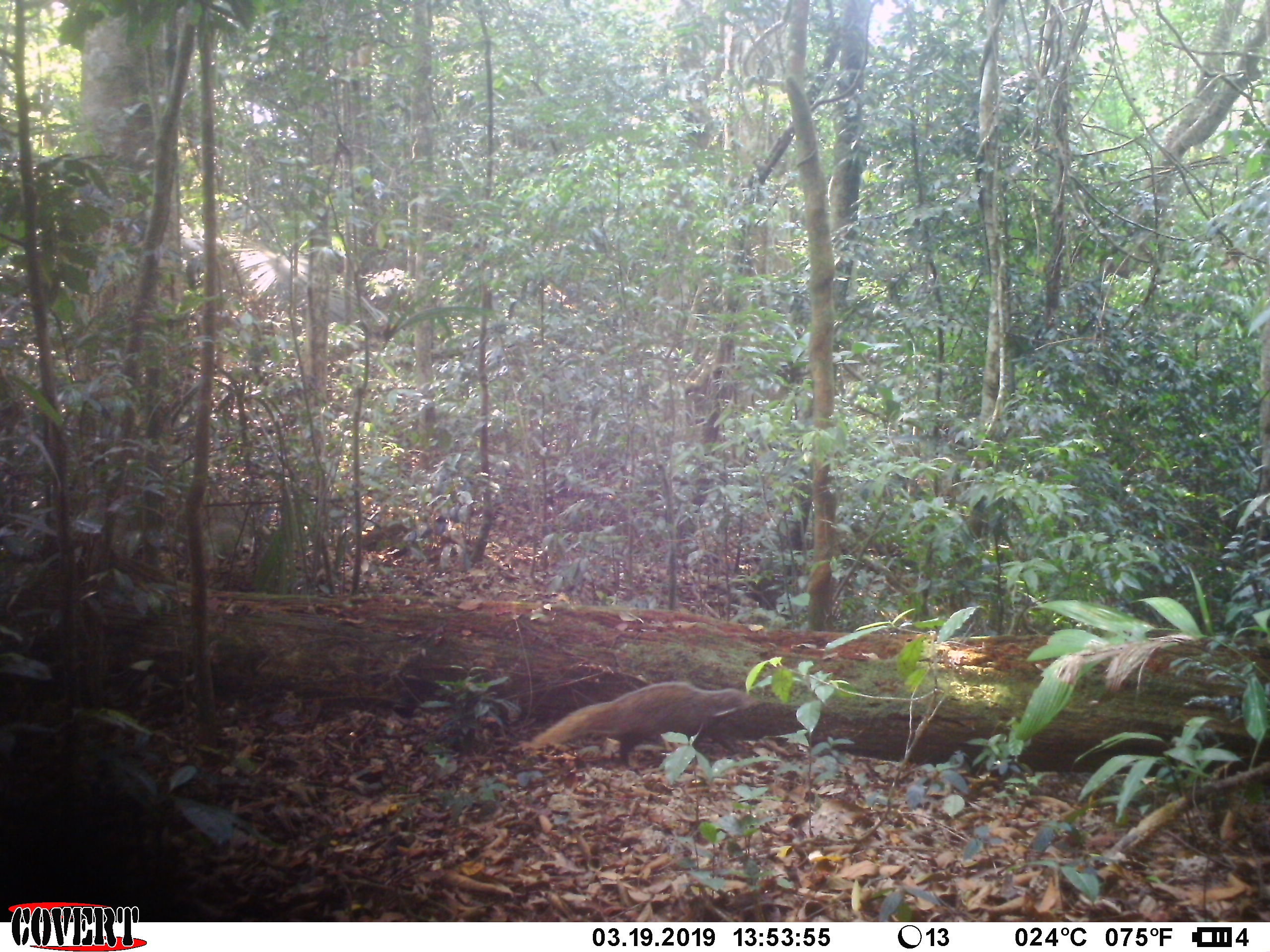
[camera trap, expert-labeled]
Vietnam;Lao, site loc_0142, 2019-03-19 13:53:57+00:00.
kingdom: Animalia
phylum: Chordata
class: Mammalia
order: Carnivora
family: Herpestidae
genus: Urva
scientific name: Urva urva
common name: crab-eating mongoose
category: crab eating mongoose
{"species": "crab eating mongoose (crab-eating mongoose) (Urva urva)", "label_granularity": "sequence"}